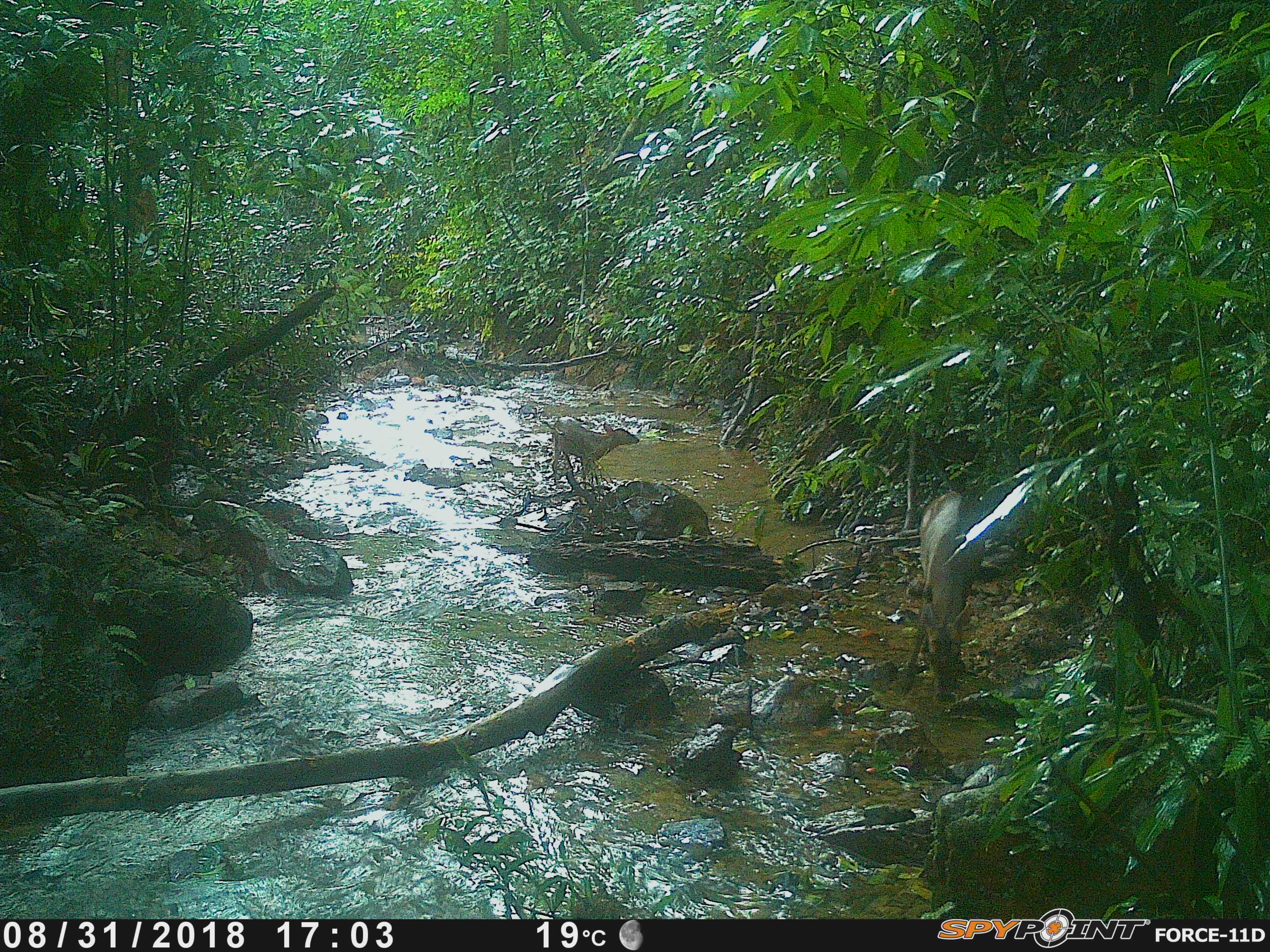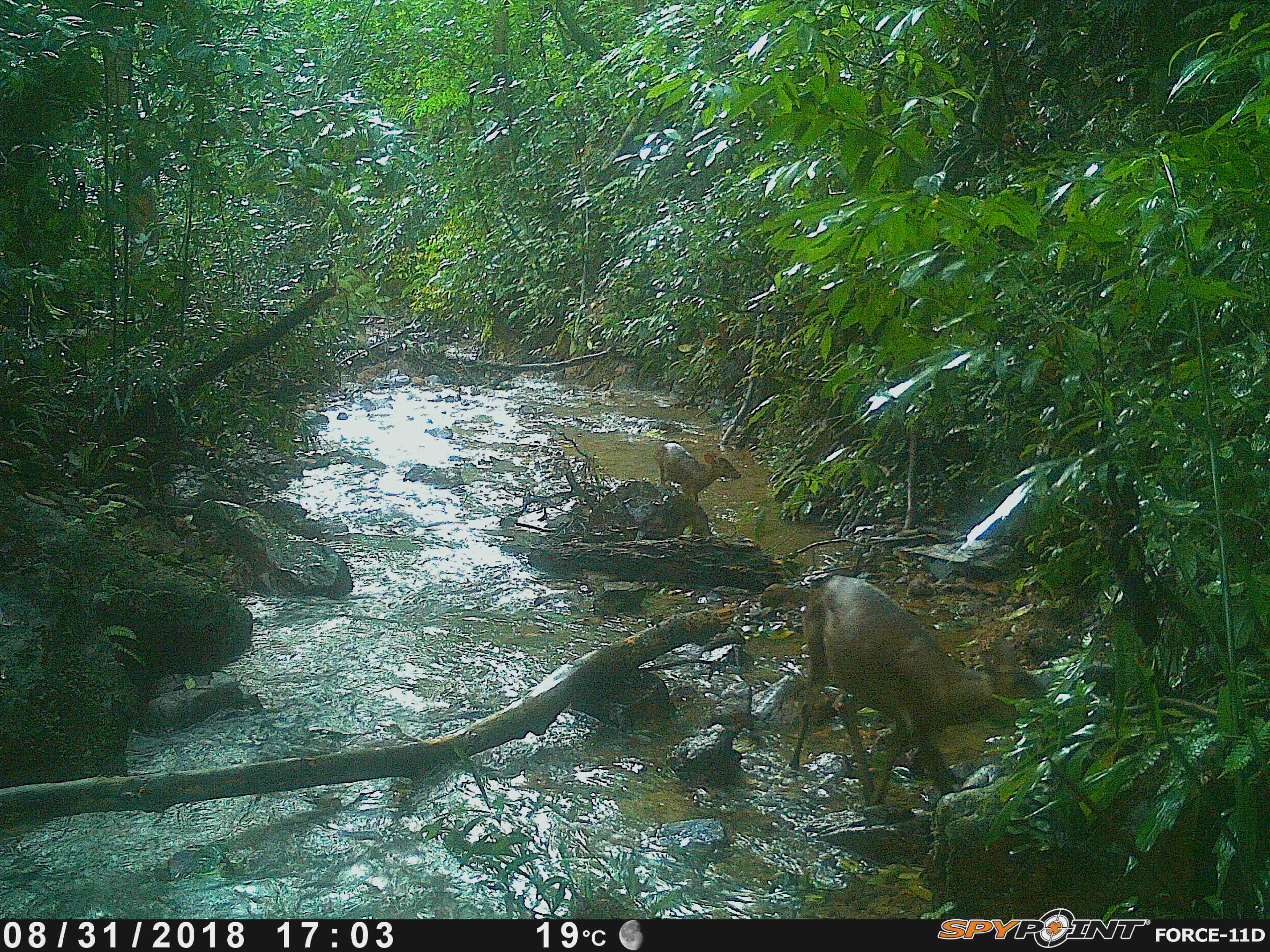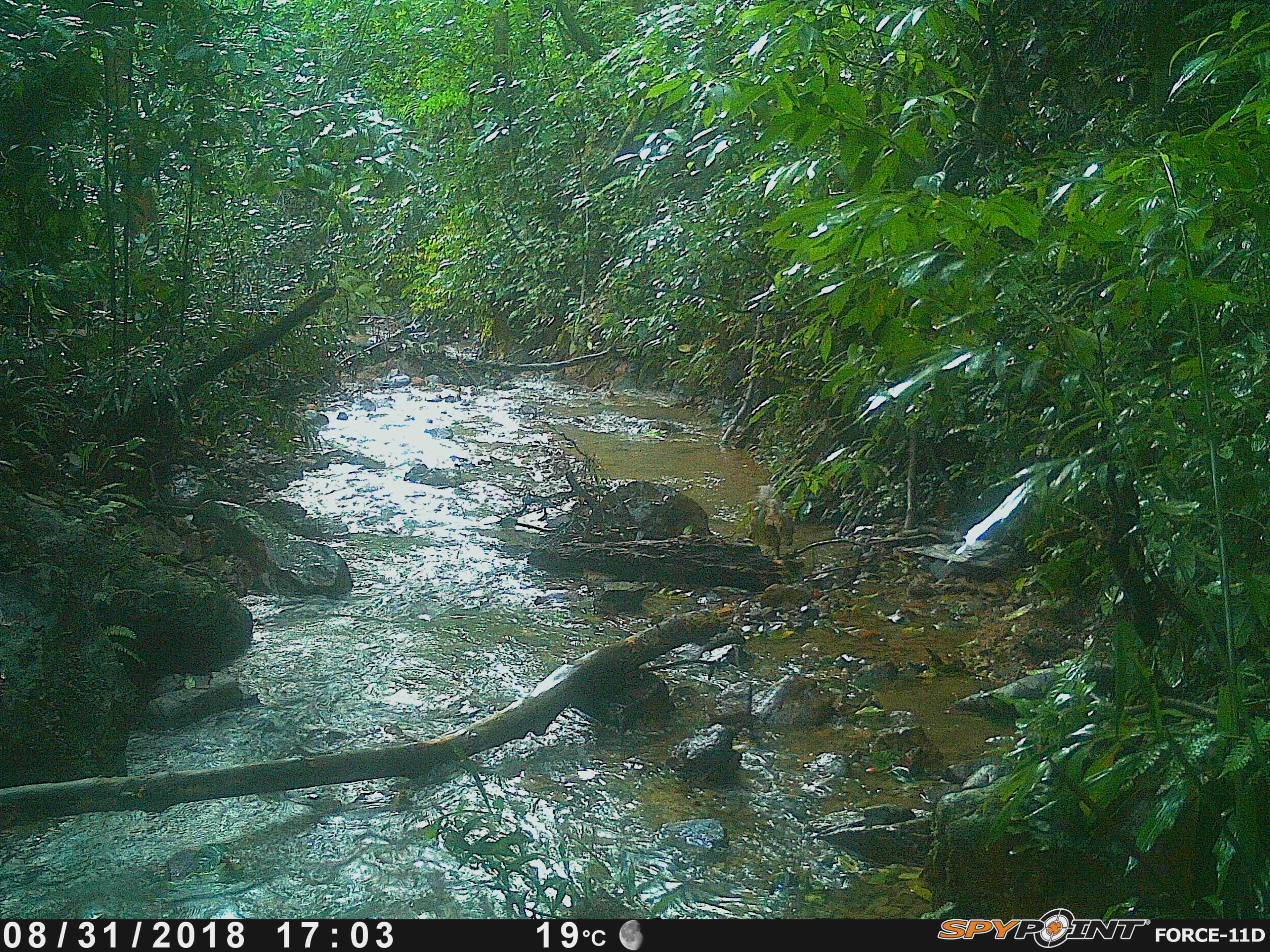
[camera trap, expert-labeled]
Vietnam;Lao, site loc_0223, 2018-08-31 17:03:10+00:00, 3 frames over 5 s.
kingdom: Animalia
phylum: Chordata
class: Mammalia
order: Artiodactyla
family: Cervidae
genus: Muntiacus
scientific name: Muntiacus vuquangensis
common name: large-antlered muntjac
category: large antlered muntjac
Large antlered muntjac (large-antlered muntjac) (Muntiacus vuquangensis). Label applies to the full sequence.